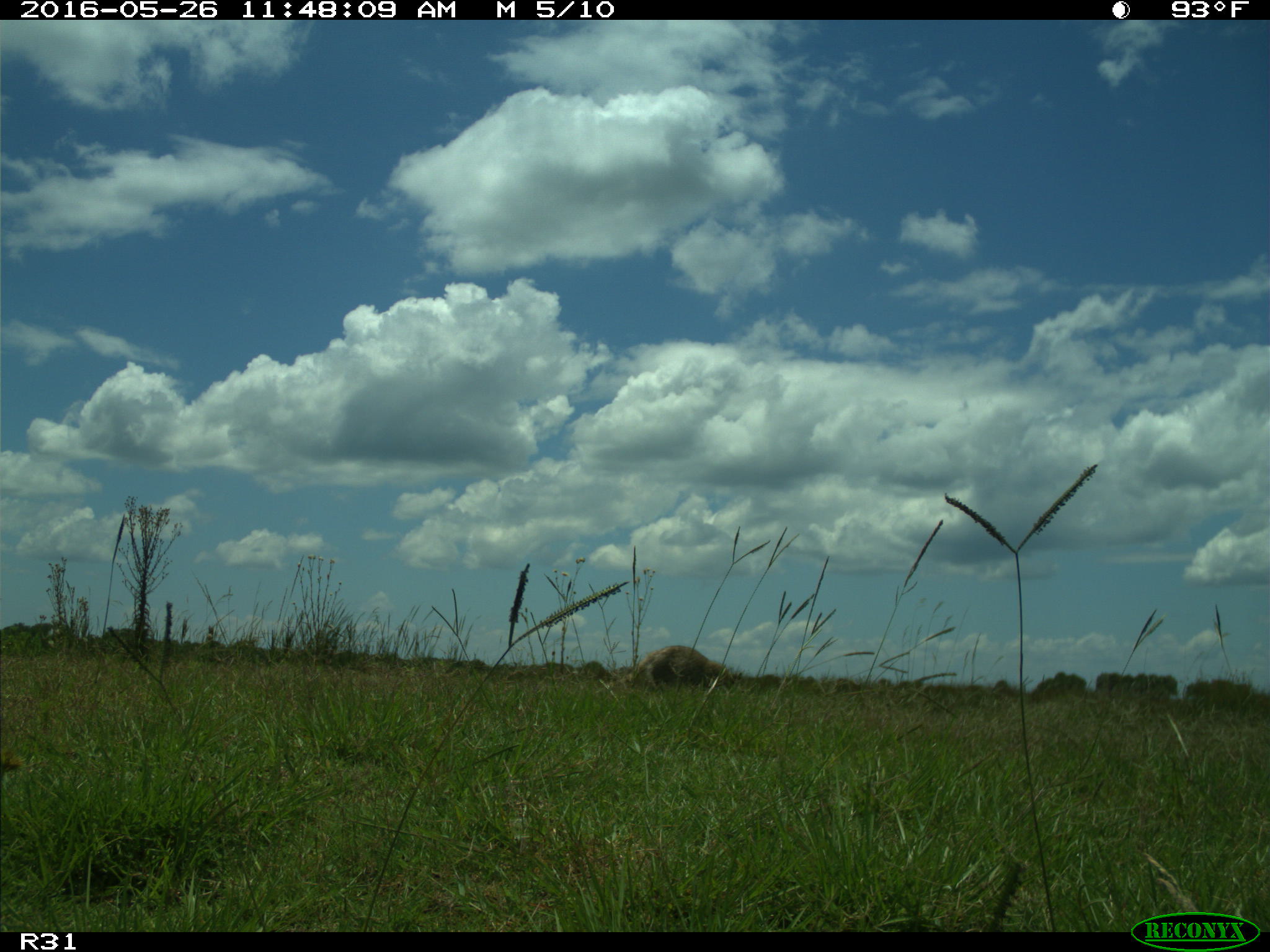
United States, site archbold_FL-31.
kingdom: Animalia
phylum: Chordata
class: Mammalia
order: Carnivora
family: Procyonidae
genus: Procyon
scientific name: Procyon lotor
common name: common raccoon